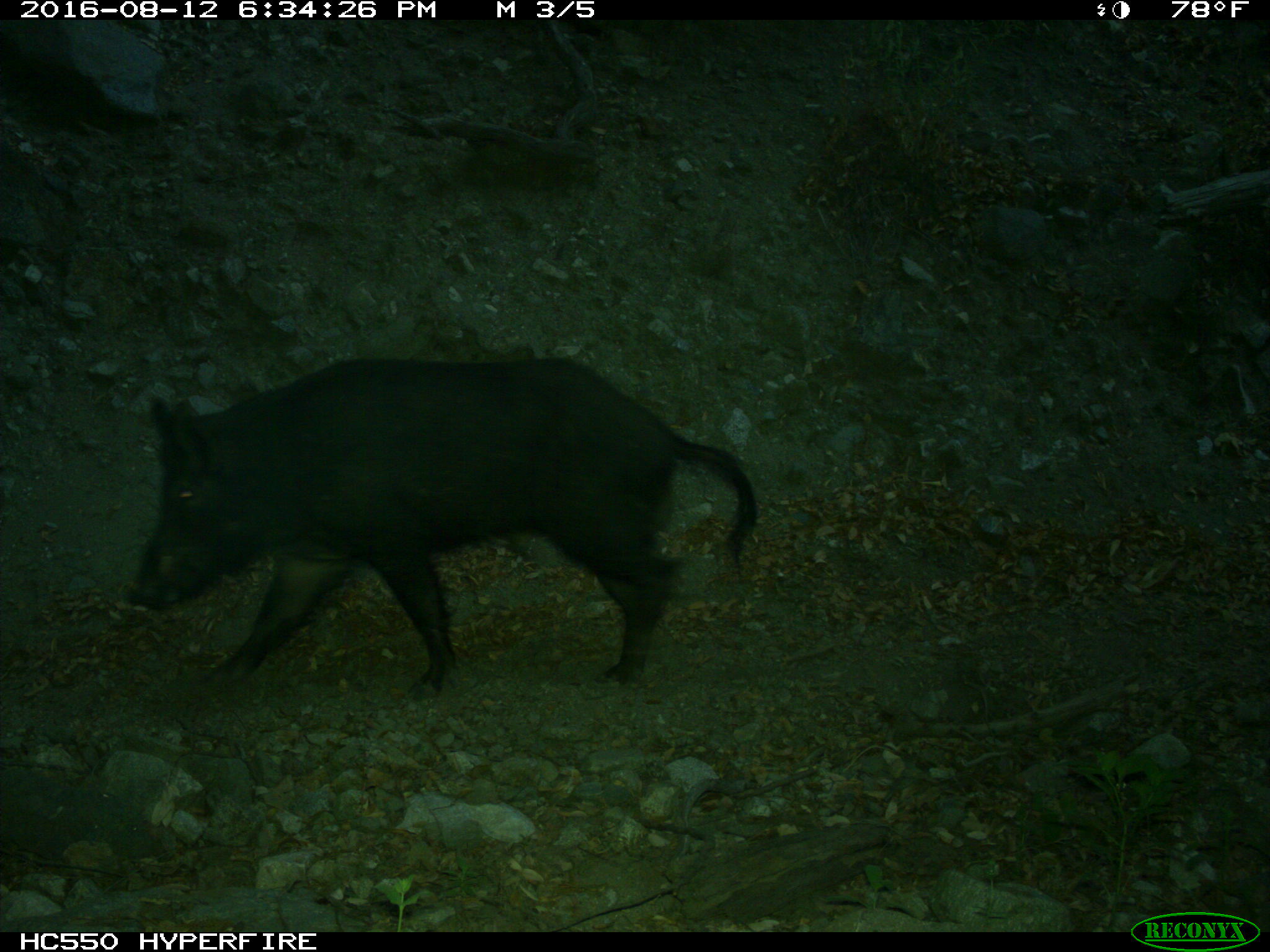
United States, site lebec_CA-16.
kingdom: Animalia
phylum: Chordata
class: Mammalia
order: Artiodactyla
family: Suidae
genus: Sus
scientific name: Sus scrofa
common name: wild boar